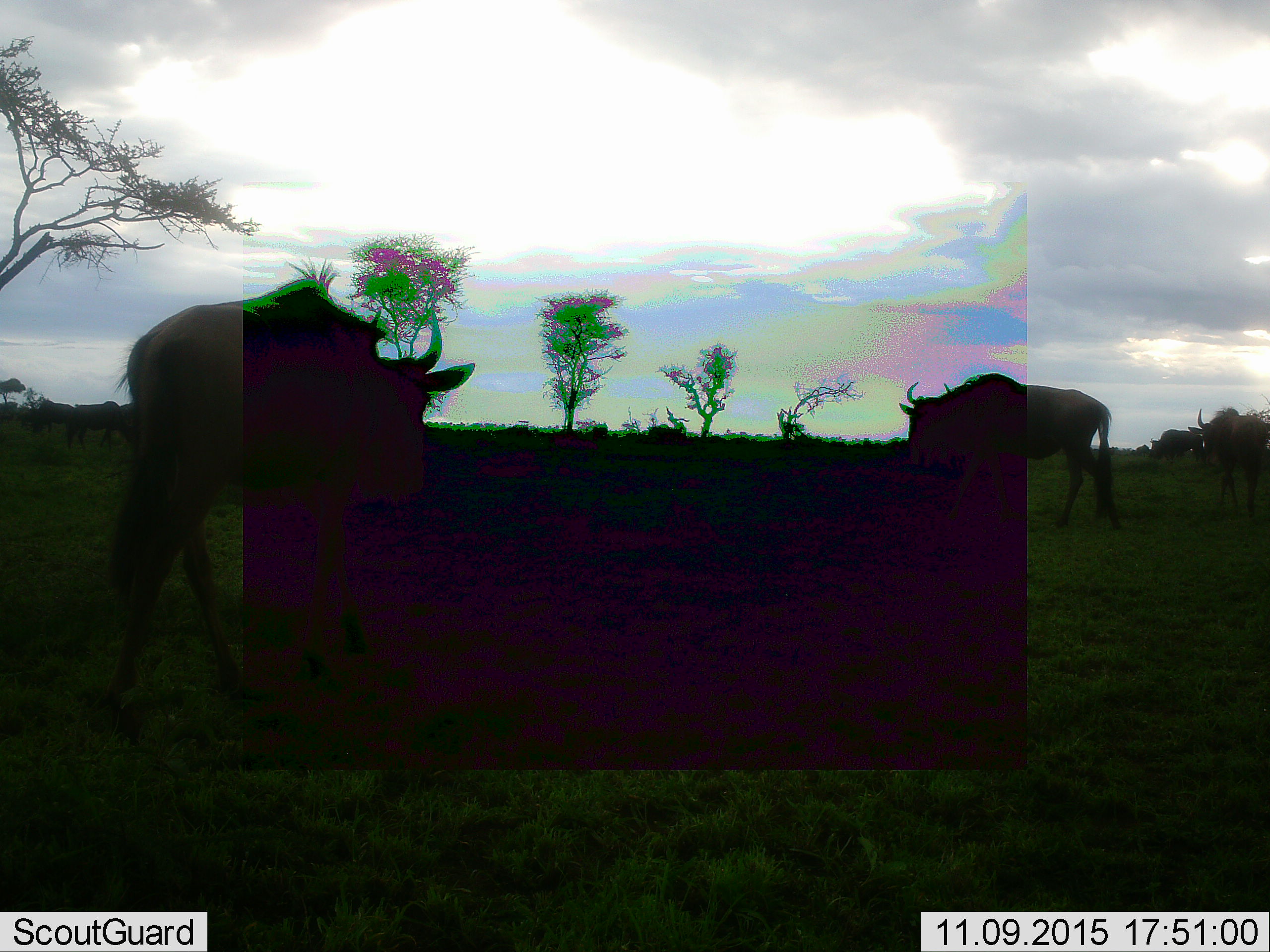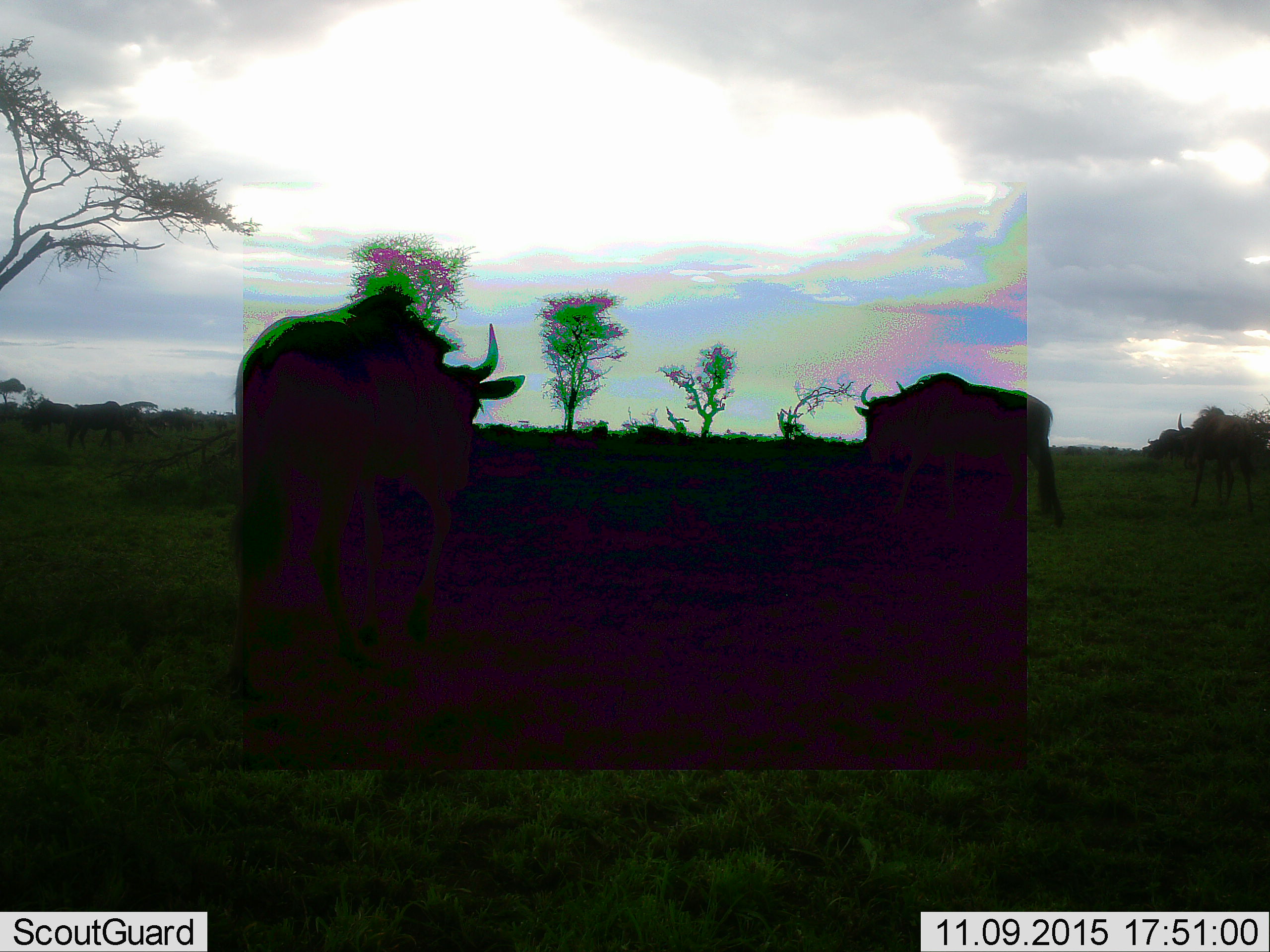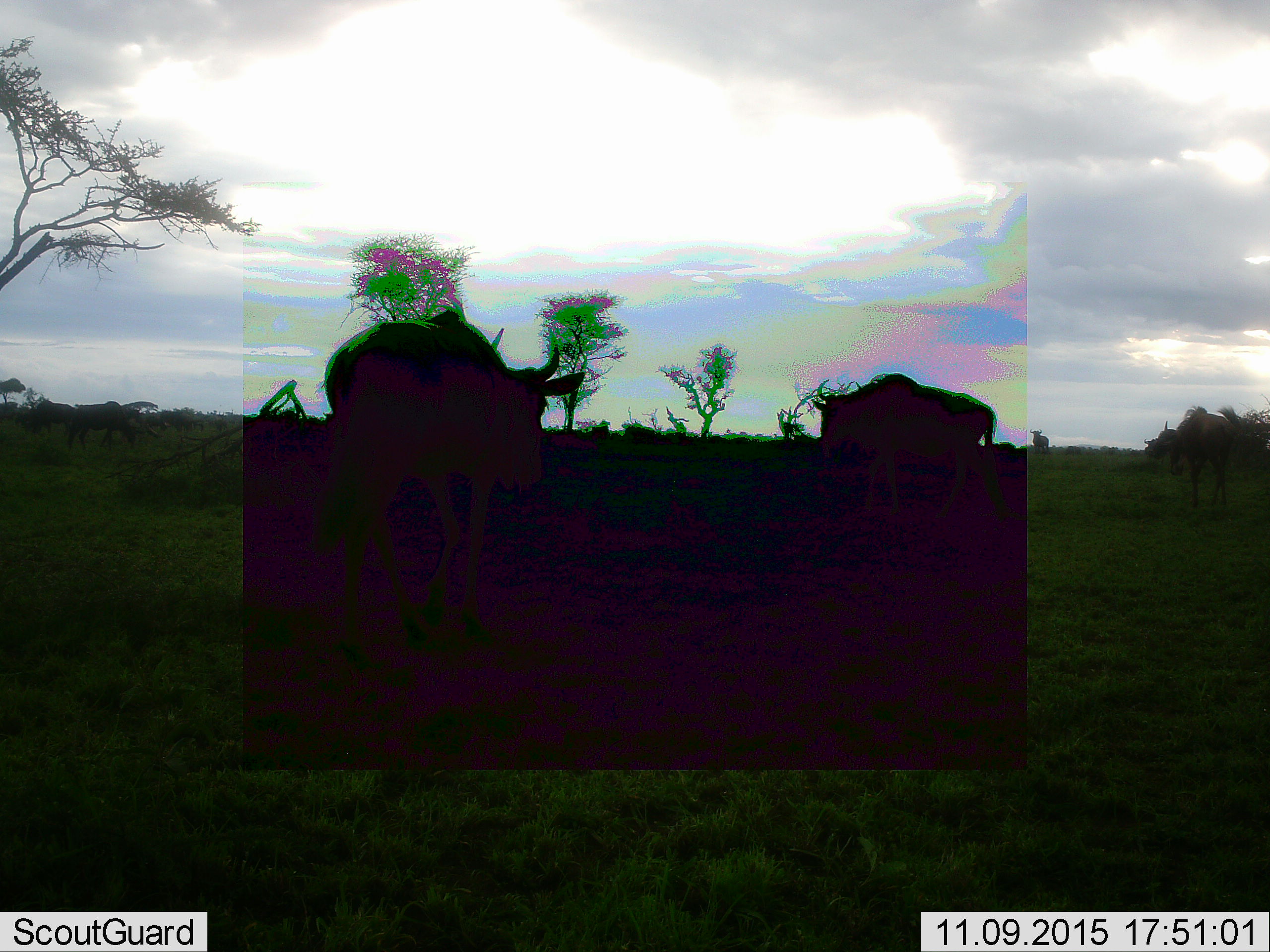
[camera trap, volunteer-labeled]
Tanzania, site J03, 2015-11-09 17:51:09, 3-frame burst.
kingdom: Animalia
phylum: Chordata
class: Mammalia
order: Artiodactyla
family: Bovidae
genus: Connochaetes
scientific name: Connochaetes taurinus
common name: blue wildebeest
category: wildebeest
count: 5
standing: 38%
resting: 0%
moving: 88%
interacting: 0%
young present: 0%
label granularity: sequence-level